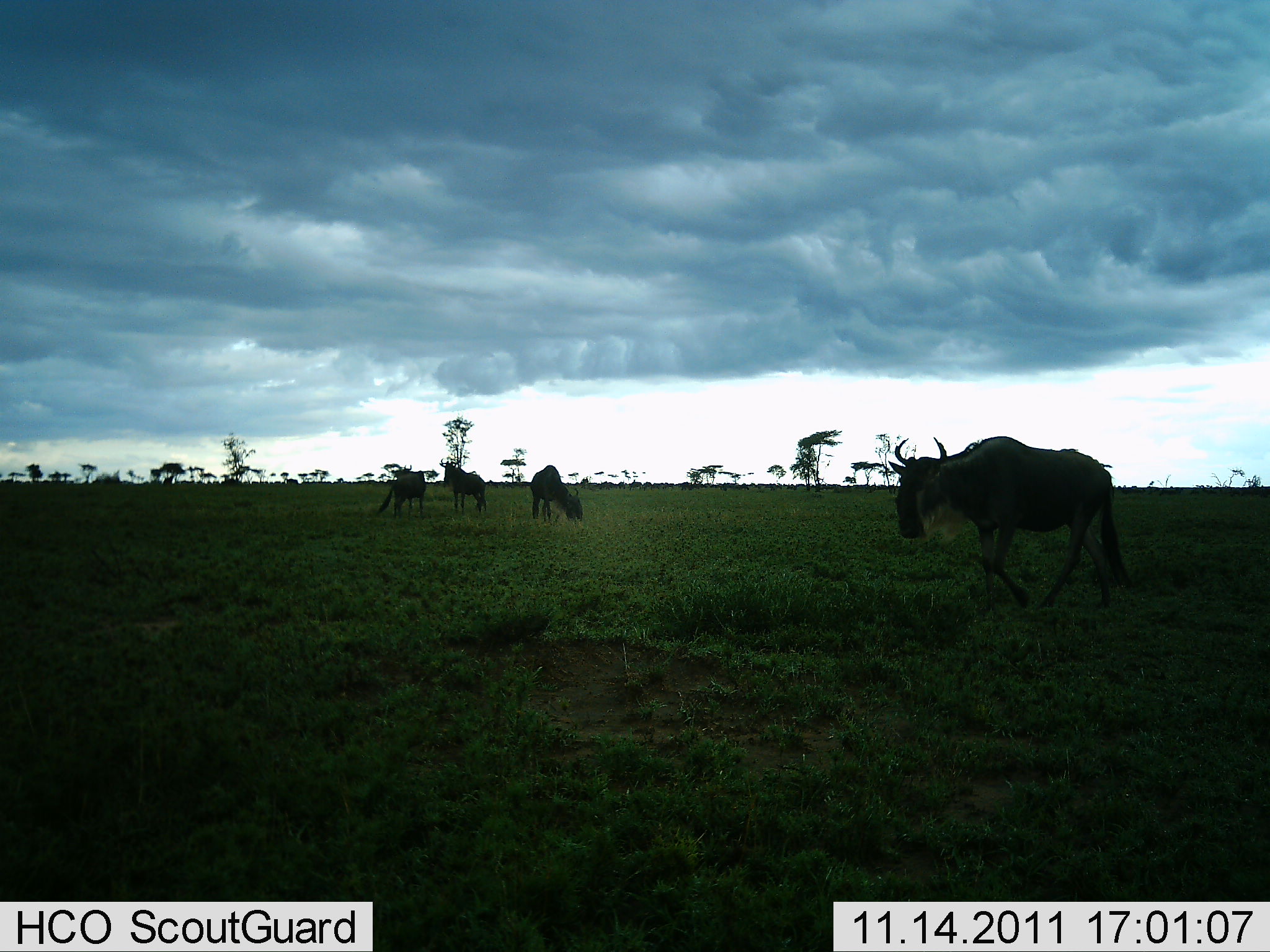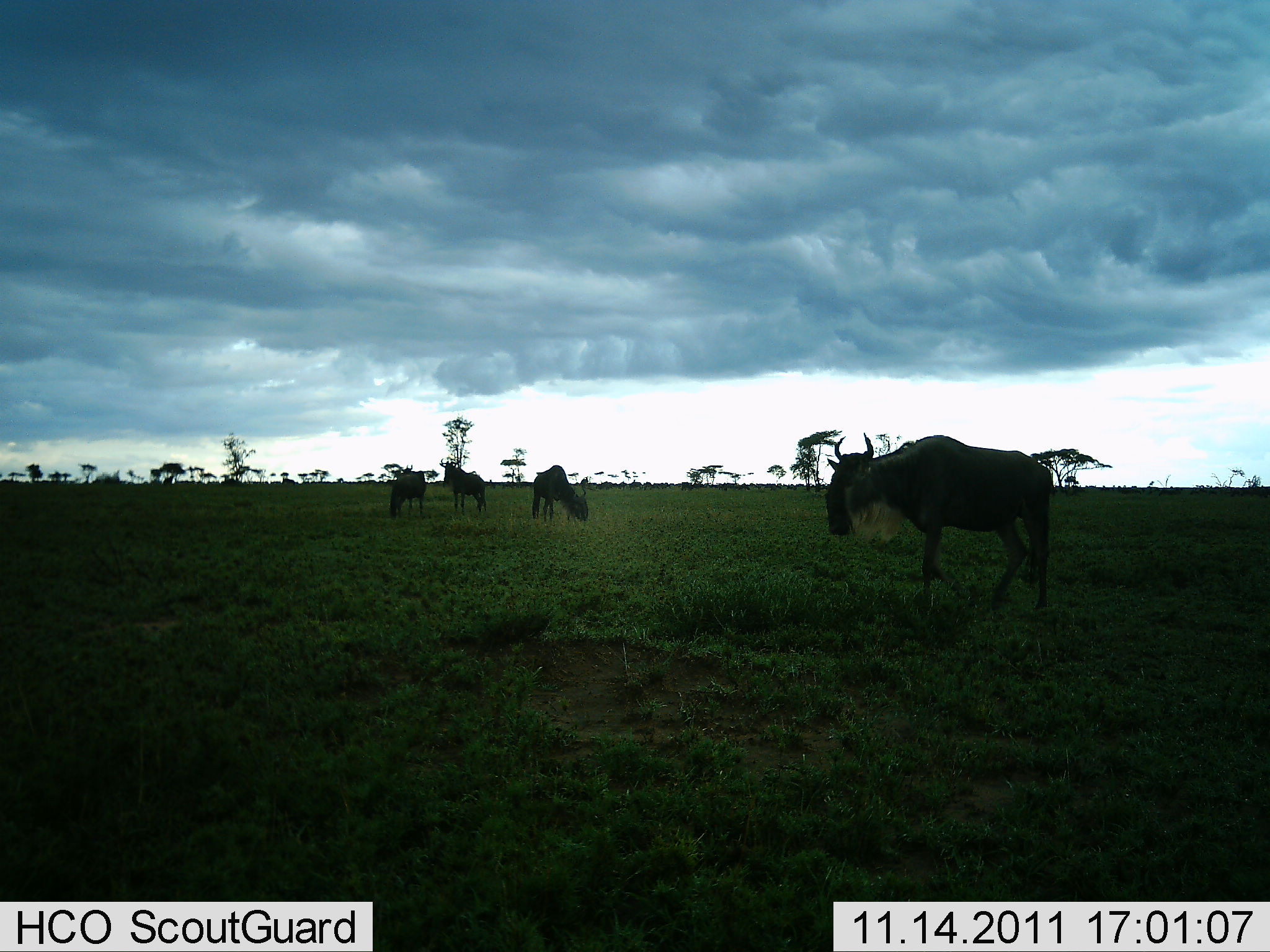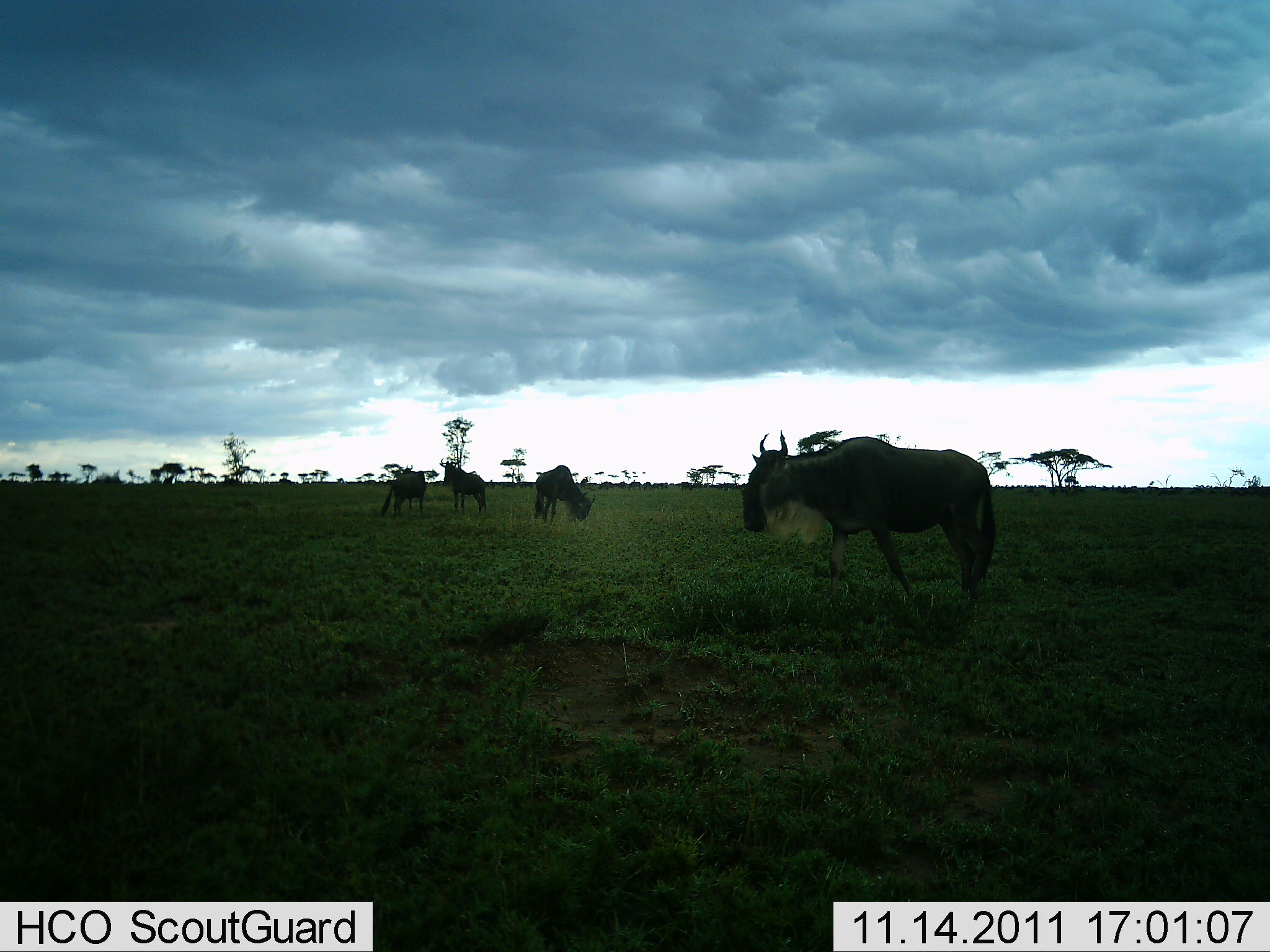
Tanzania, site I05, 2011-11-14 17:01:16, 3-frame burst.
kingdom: Animalia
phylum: Chordata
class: Mammalia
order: Artiodactyla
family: Bovidae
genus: Connochaetes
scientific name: Connochaetes taurinus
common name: blue wildebeest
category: wildebeest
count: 4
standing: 80%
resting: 0%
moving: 60%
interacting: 0%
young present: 0%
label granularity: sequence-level